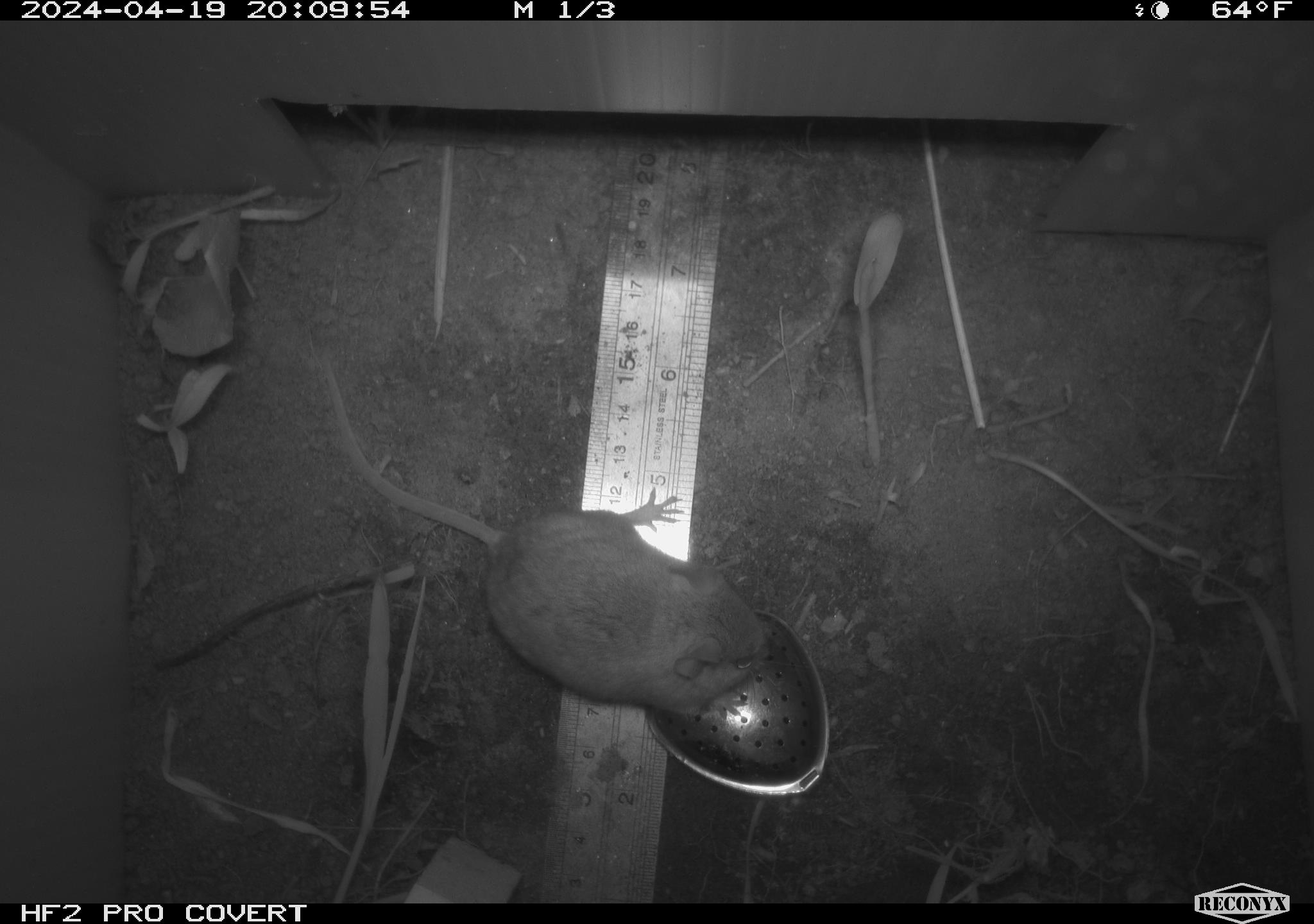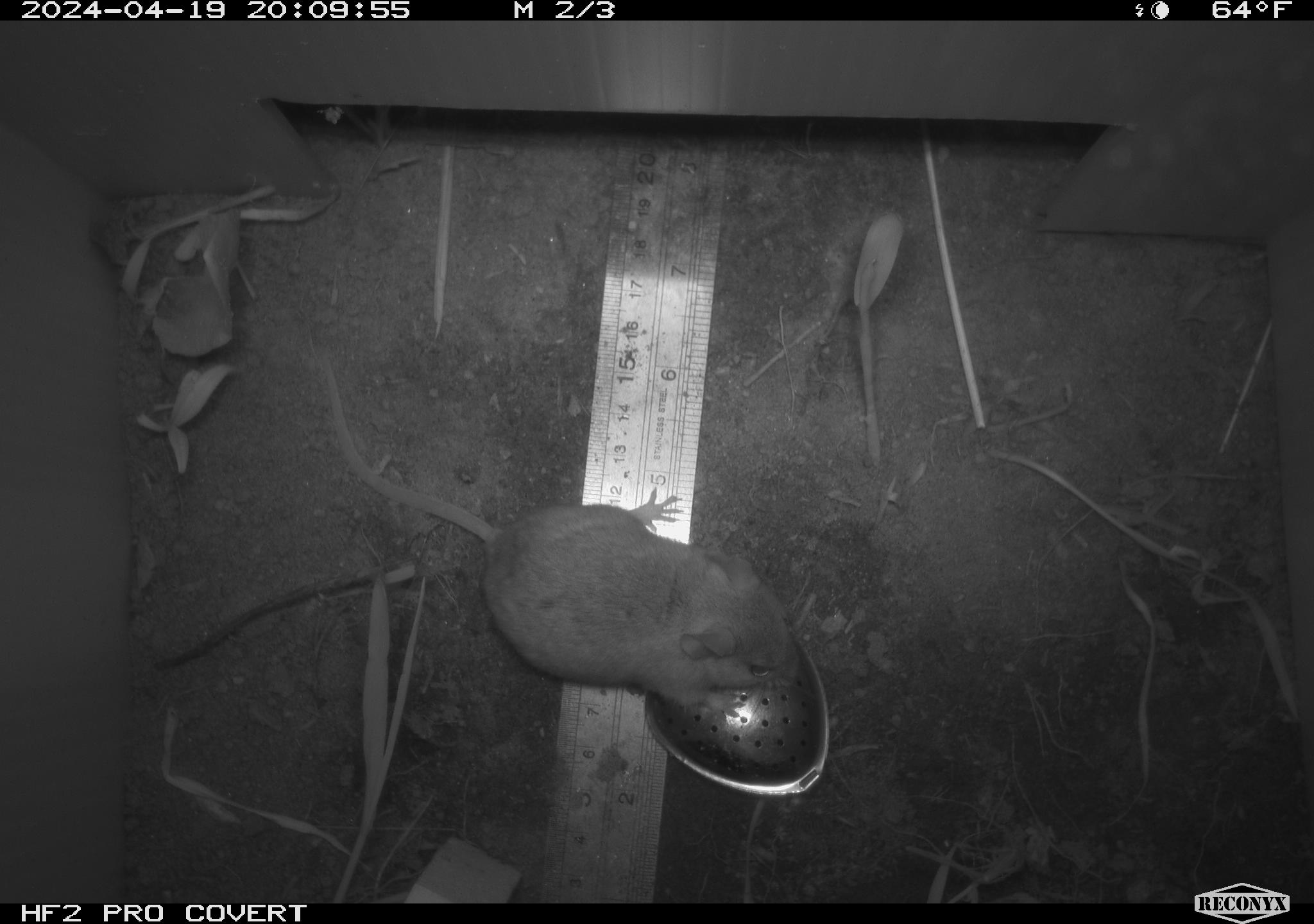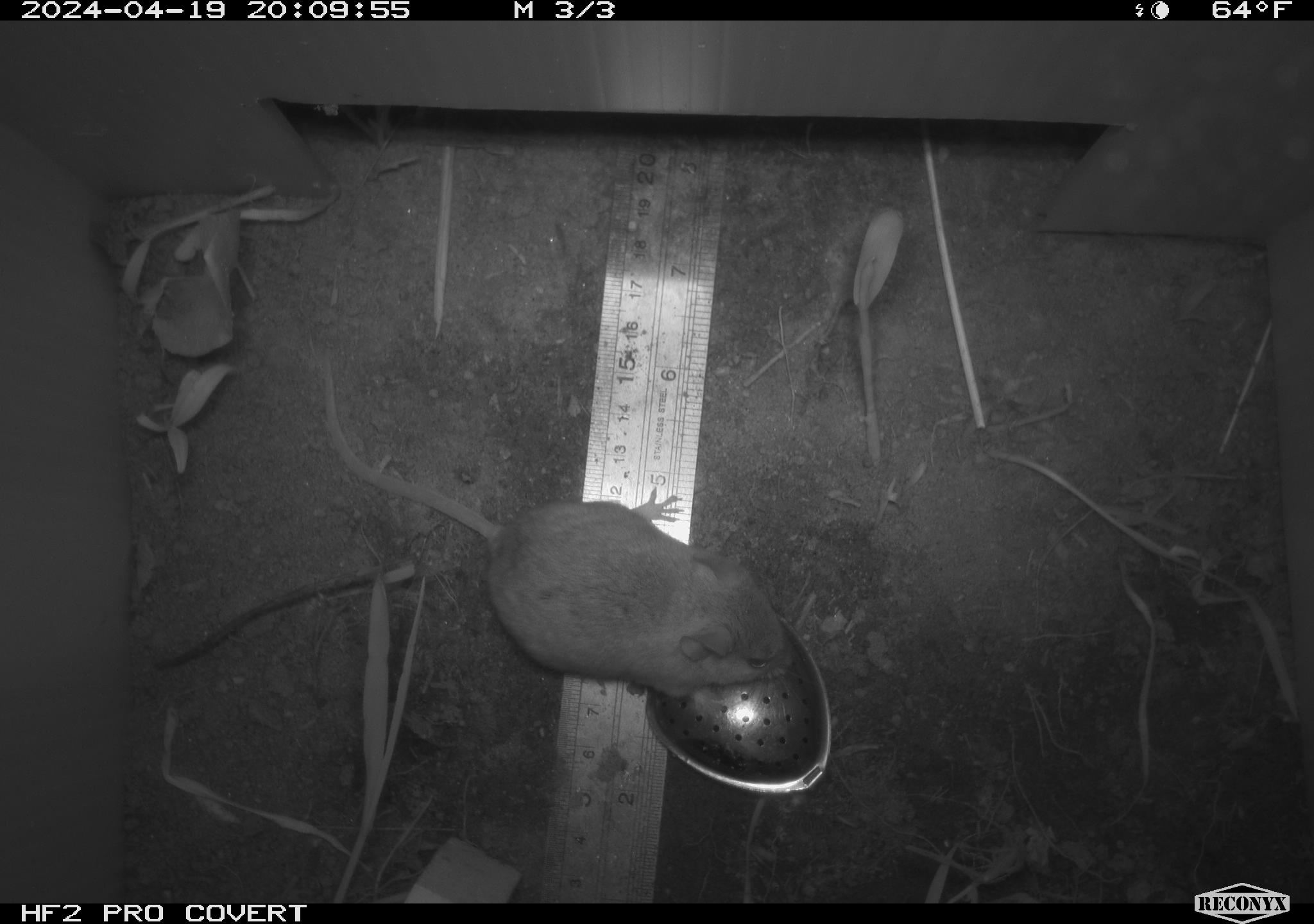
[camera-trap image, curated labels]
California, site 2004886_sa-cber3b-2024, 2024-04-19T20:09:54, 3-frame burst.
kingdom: Animalia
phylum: Chordata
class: Mammalia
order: Rodentia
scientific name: Rodentia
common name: mouse species